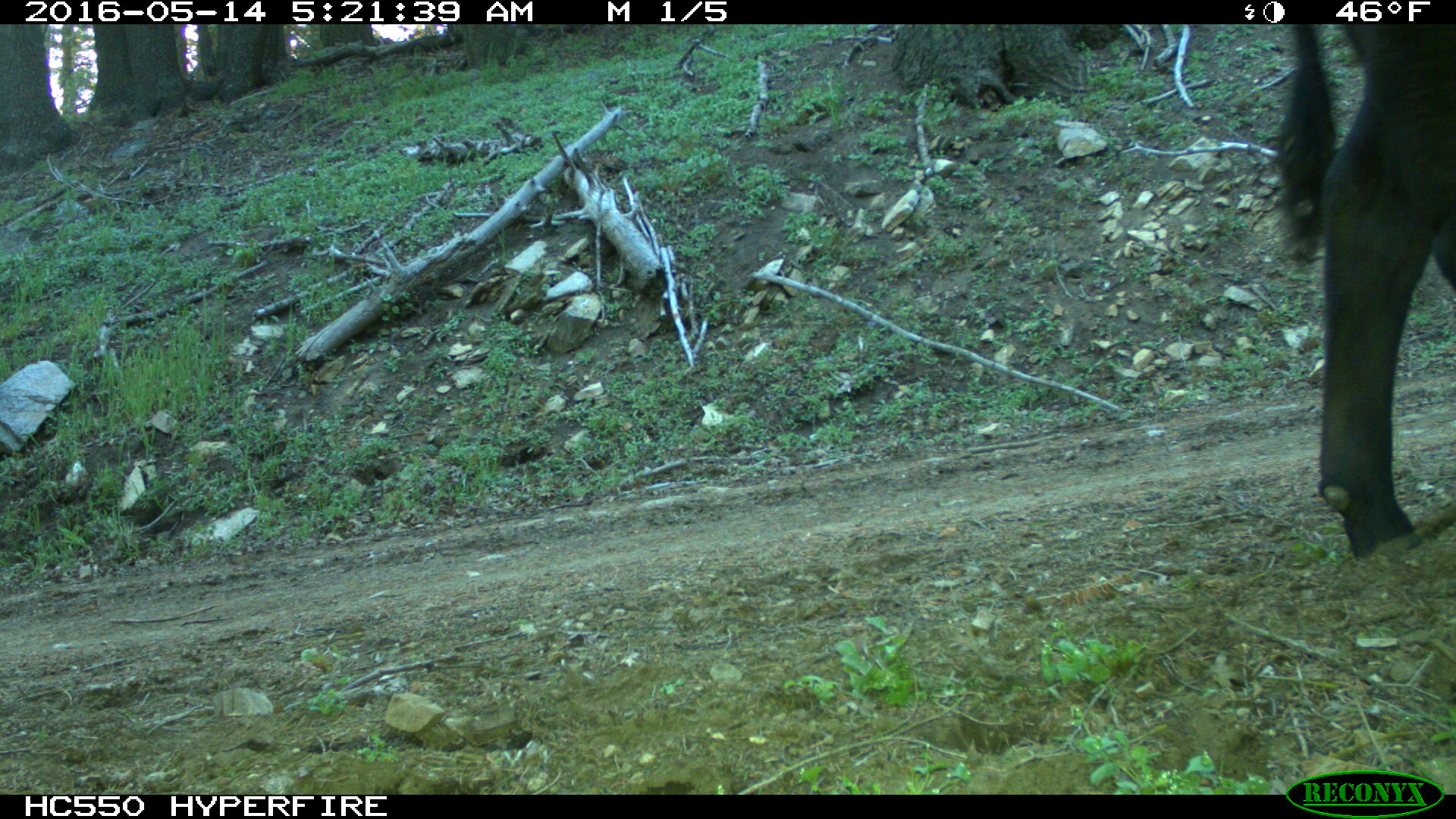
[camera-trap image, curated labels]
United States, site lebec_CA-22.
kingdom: Animalia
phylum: Chordata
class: Mammalia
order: Artiodactyla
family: Bovidae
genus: Bos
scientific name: Bos taurus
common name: domestic cow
Bos taurus (domestic cow).